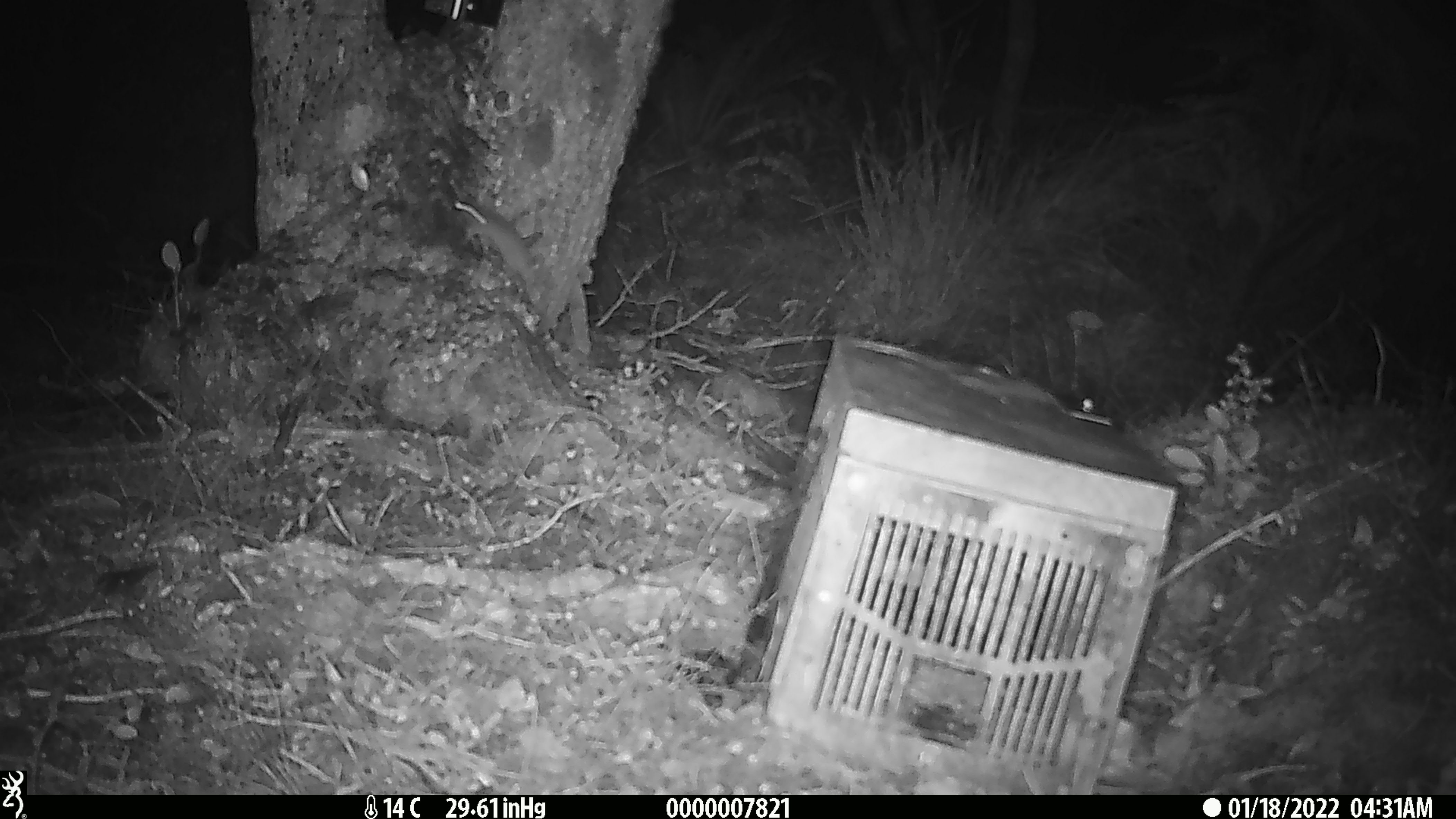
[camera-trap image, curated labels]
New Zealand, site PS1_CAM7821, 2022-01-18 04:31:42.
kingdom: Animalia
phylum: Chordata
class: Mammalia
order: Rodentia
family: Muridae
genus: Mus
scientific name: Mus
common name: mouse